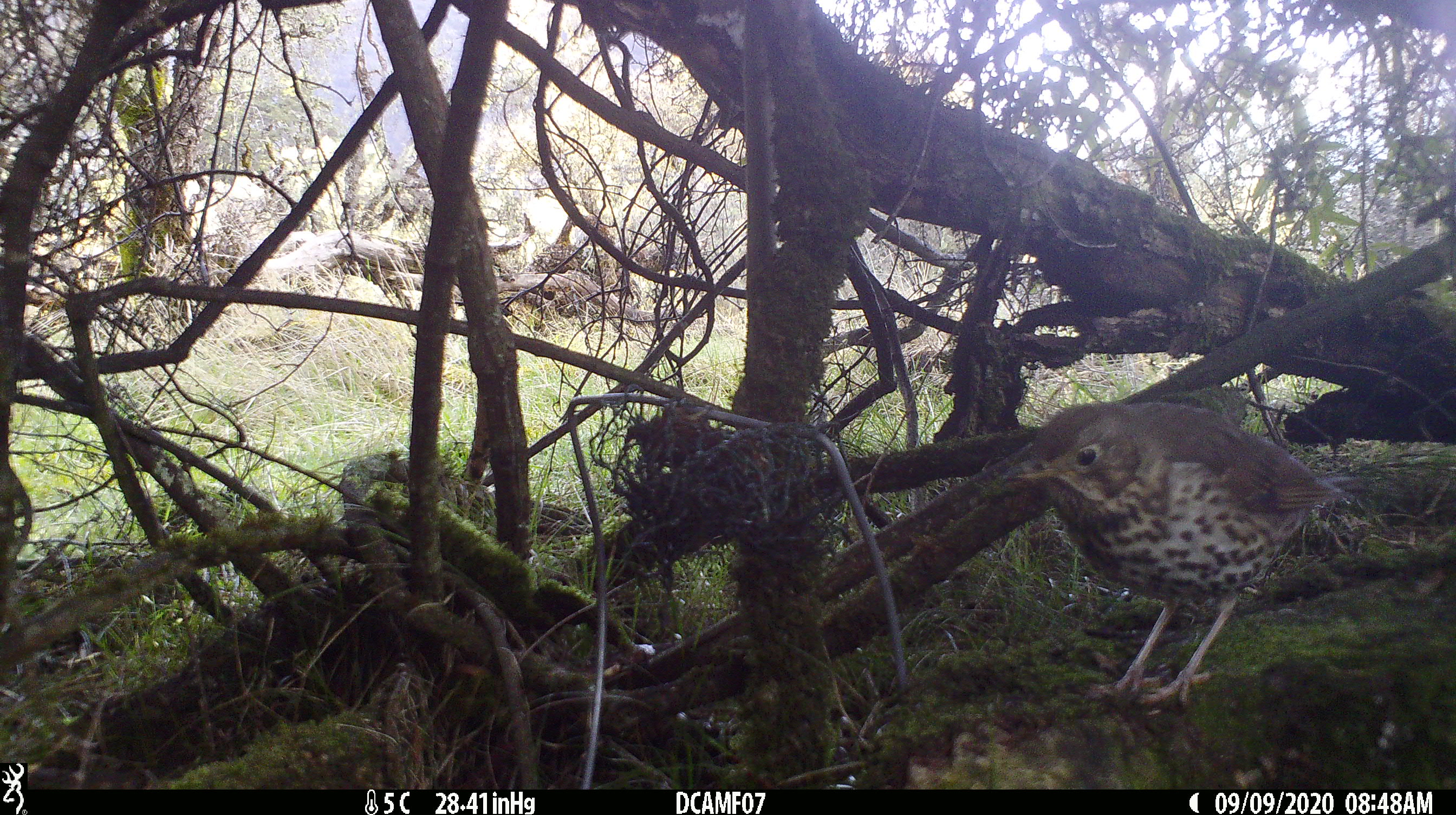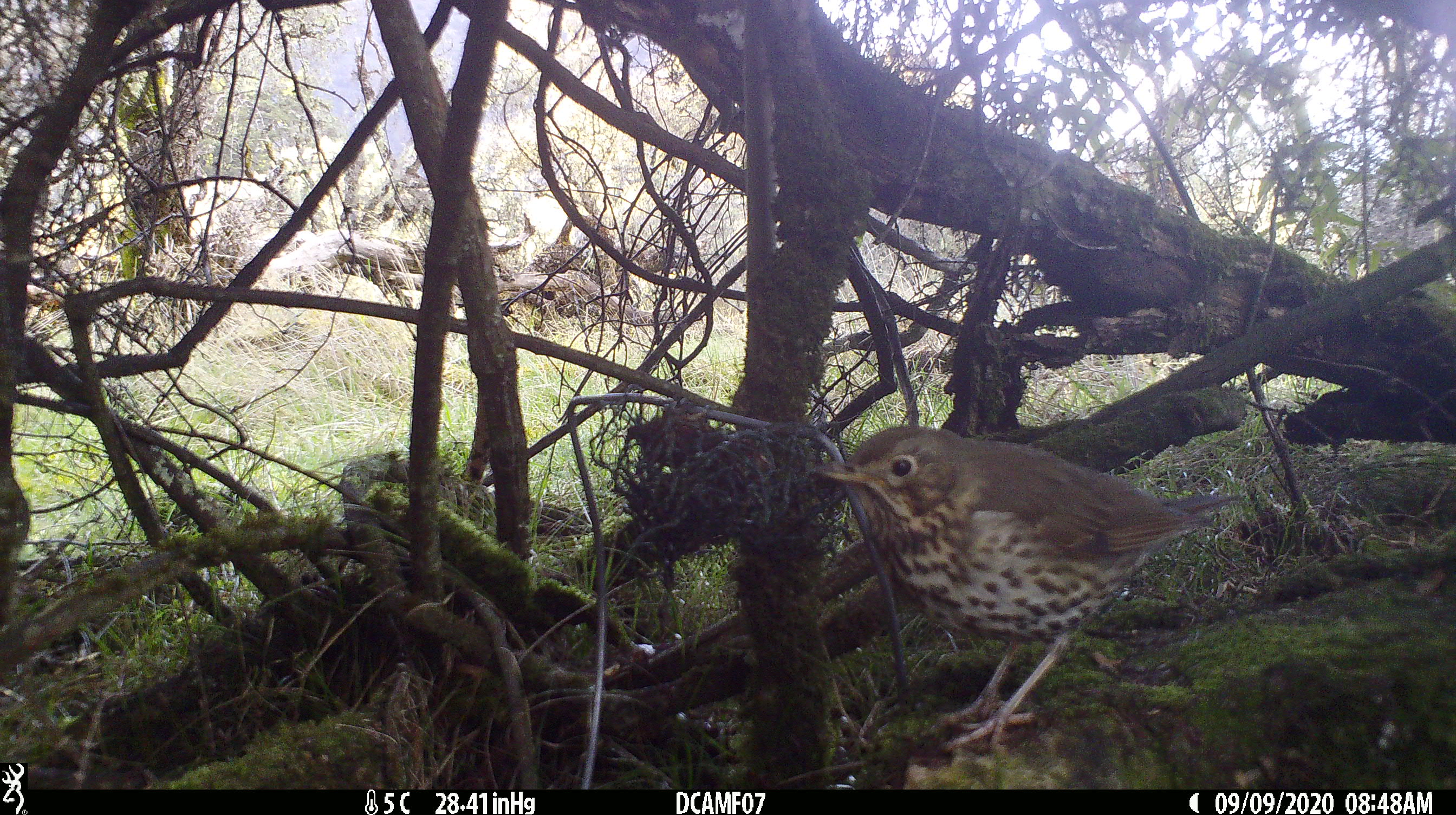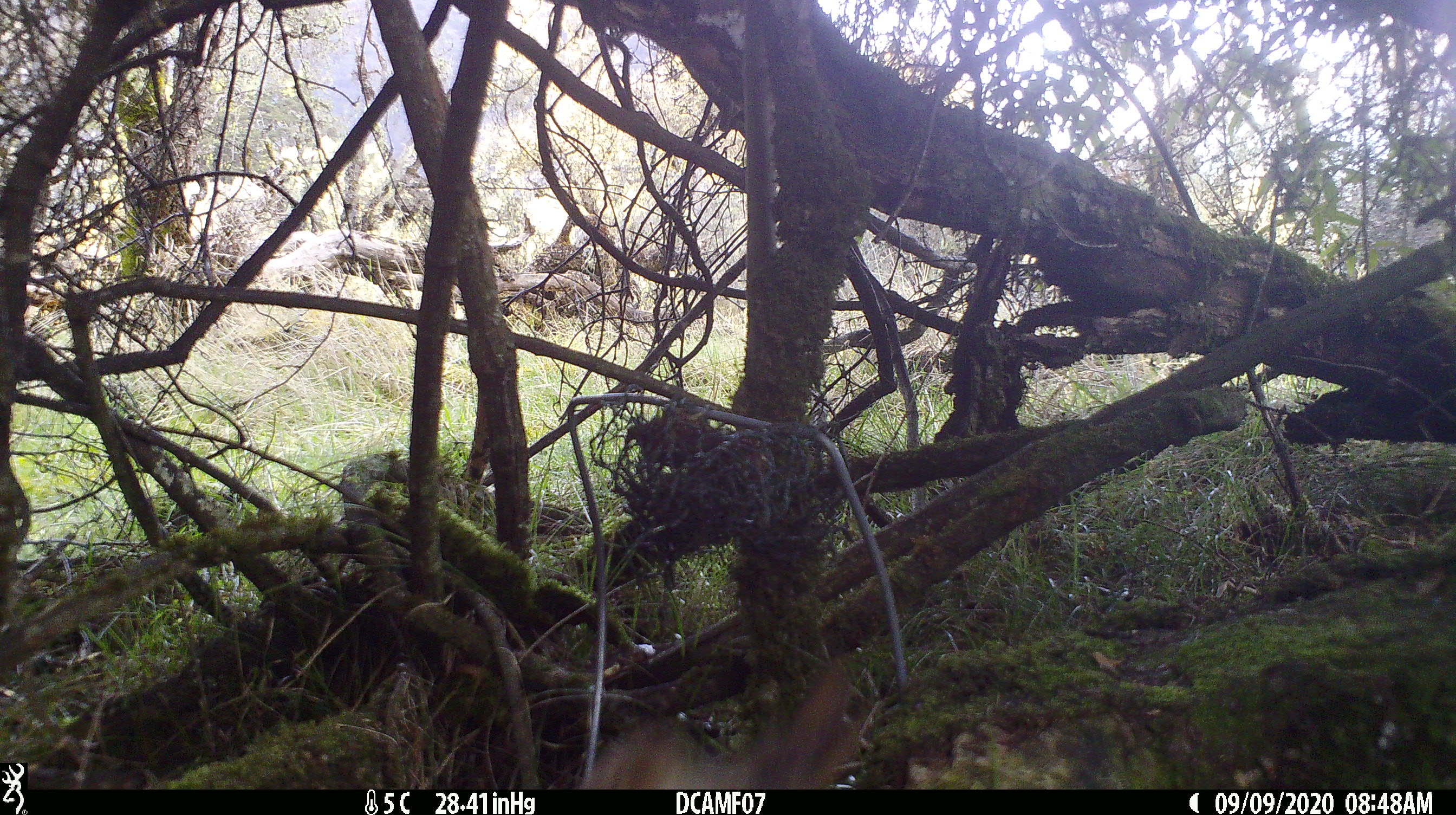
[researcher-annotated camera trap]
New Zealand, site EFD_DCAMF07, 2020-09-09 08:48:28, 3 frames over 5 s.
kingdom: Animalia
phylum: Chordata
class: Aves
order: Passeriformes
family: Turdidae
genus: Turdus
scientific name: Turdus philomelos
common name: song thrush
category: thrush